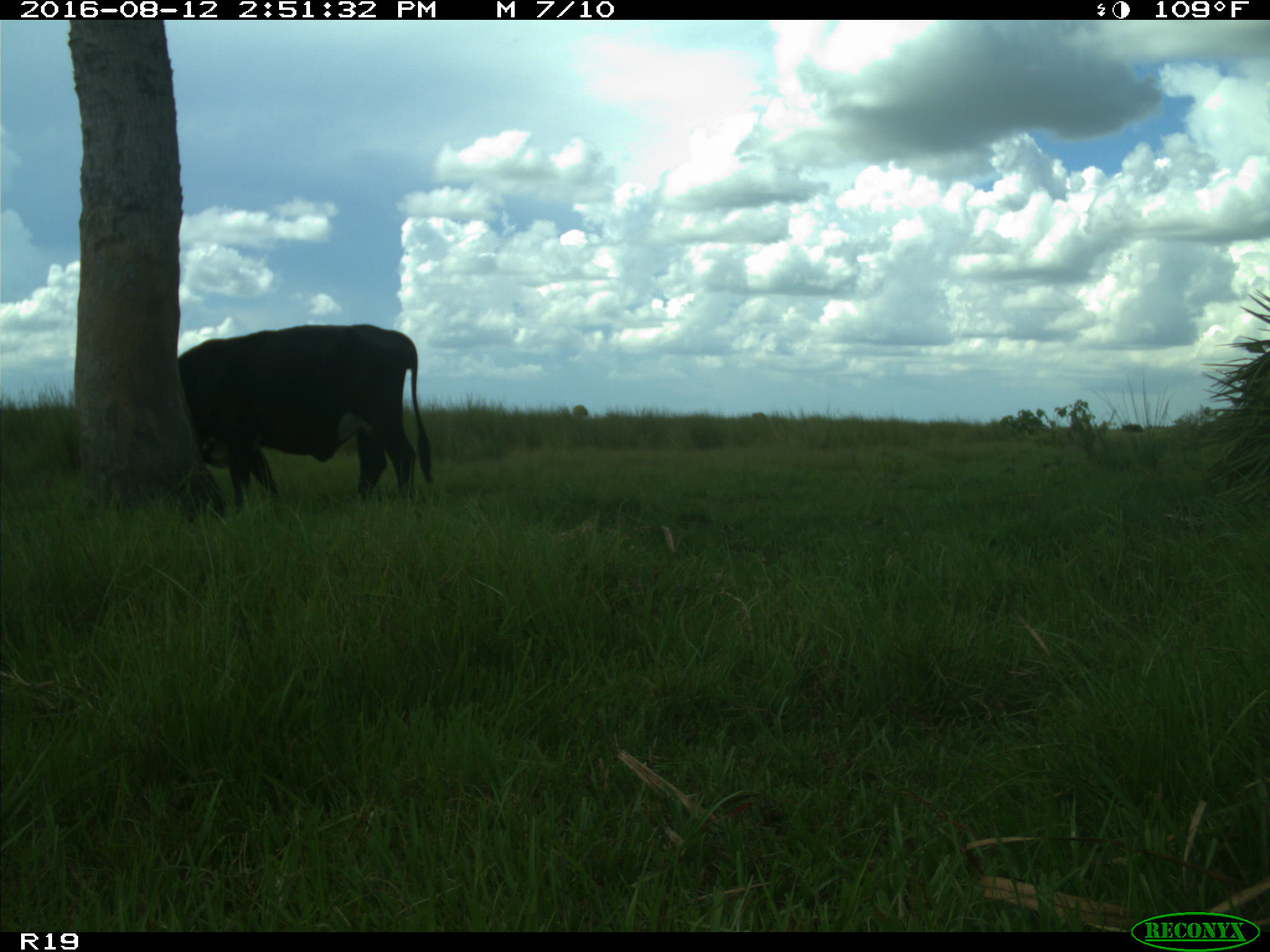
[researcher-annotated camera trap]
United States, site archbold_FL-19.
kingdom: Animalia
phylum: Chordata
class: Mammalia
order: Artiodactyla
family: Bovidae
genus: Bos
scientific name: Bos taurus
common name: domestic cow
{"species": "Bos taurus (domestic cow)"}